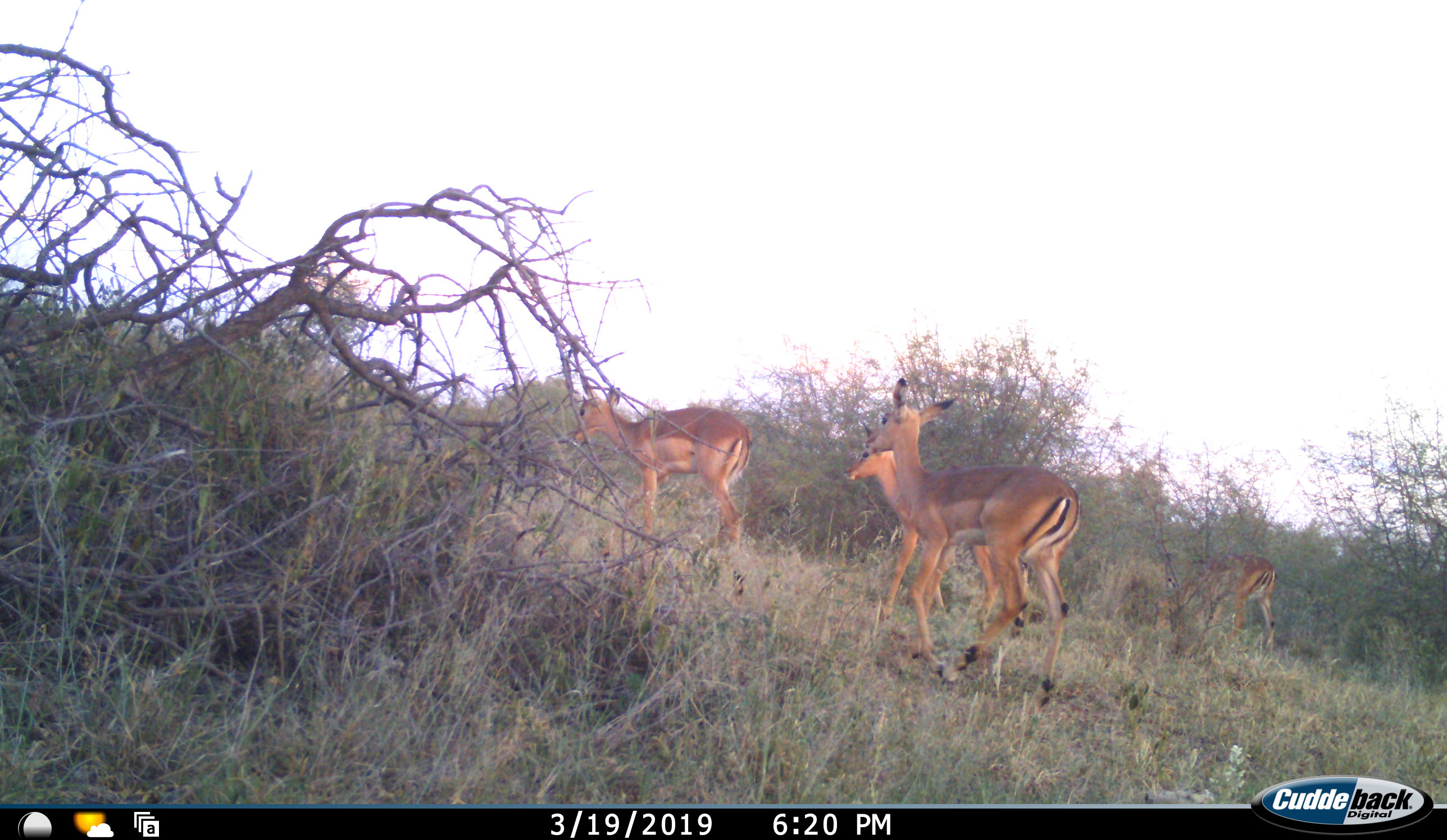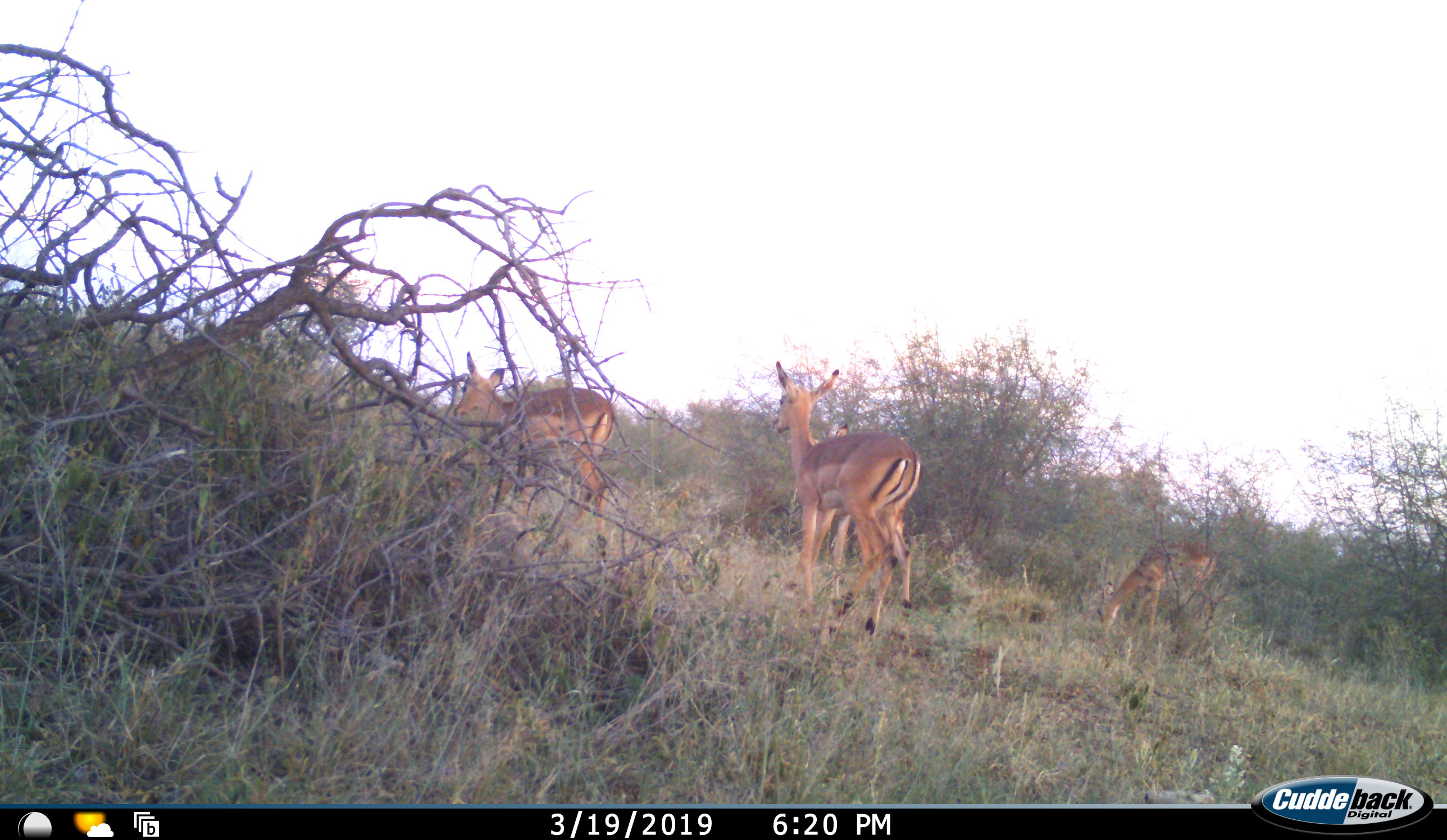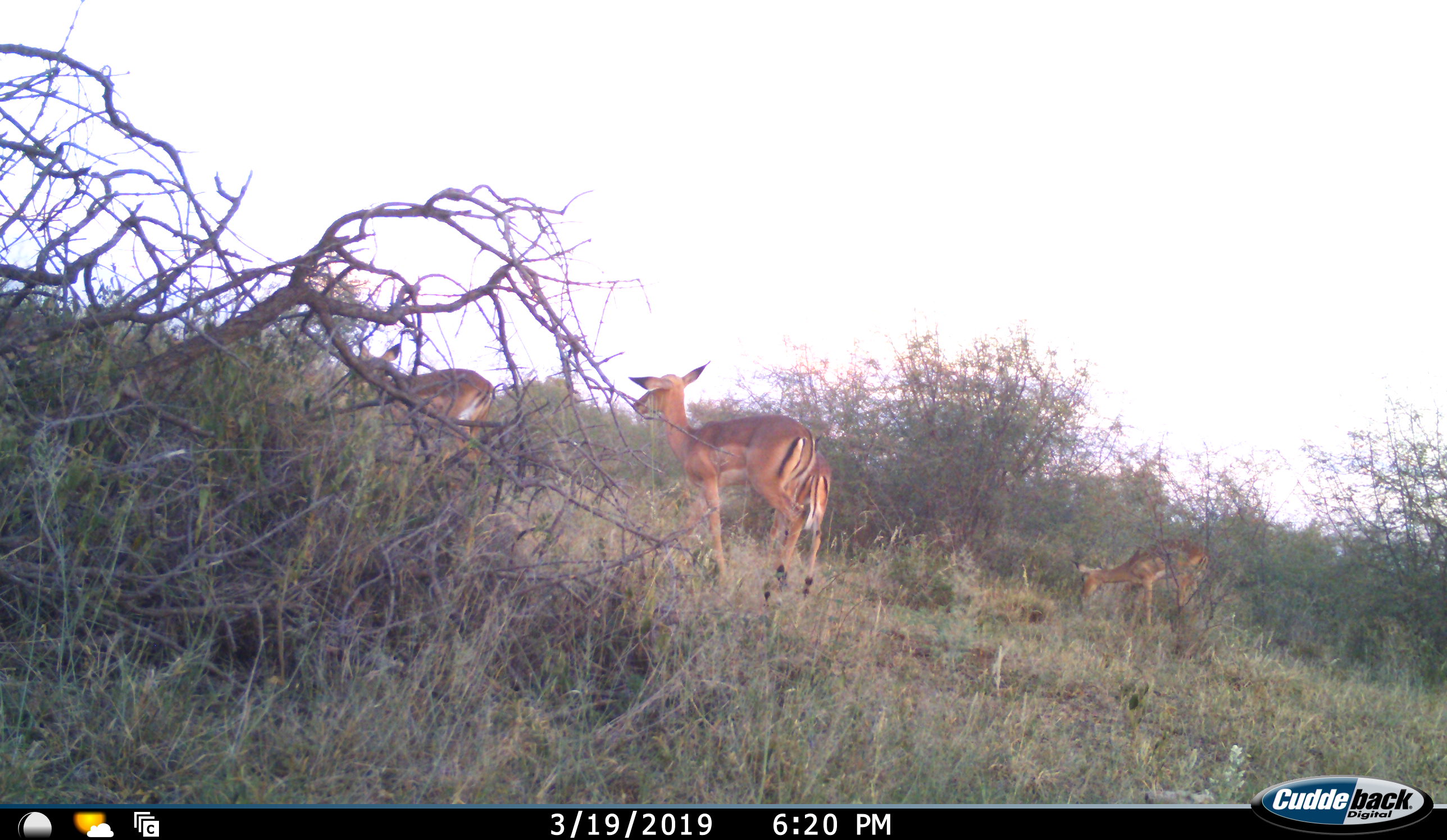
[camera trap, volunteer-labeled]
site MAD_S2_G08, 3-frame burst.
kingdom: Animalia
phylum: Chordata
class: Mammalia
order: Artiodactyla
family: Bovidae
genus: Aepyceros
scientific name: Aepyceros melampus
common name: impala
Impala (Aepyceros melampus), count 4. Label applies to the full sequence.